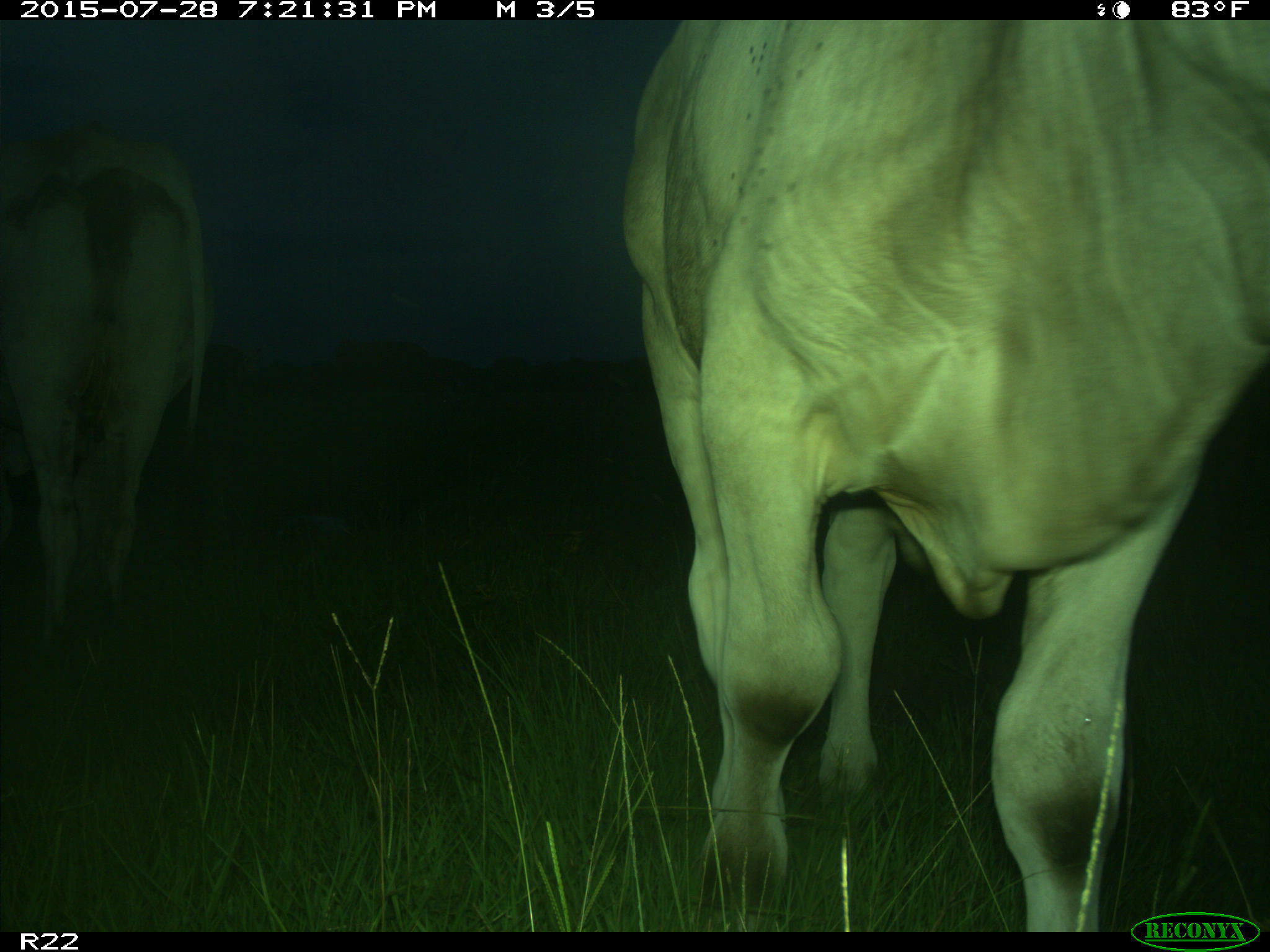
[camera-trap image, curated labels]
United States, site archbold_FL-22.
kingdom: Animalia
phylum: Chordata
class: Mammalia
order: Artiodactyla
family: Bovidae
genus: Bos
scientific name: Bos taurus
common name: domestic cow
Bos taurus (domestic cow).